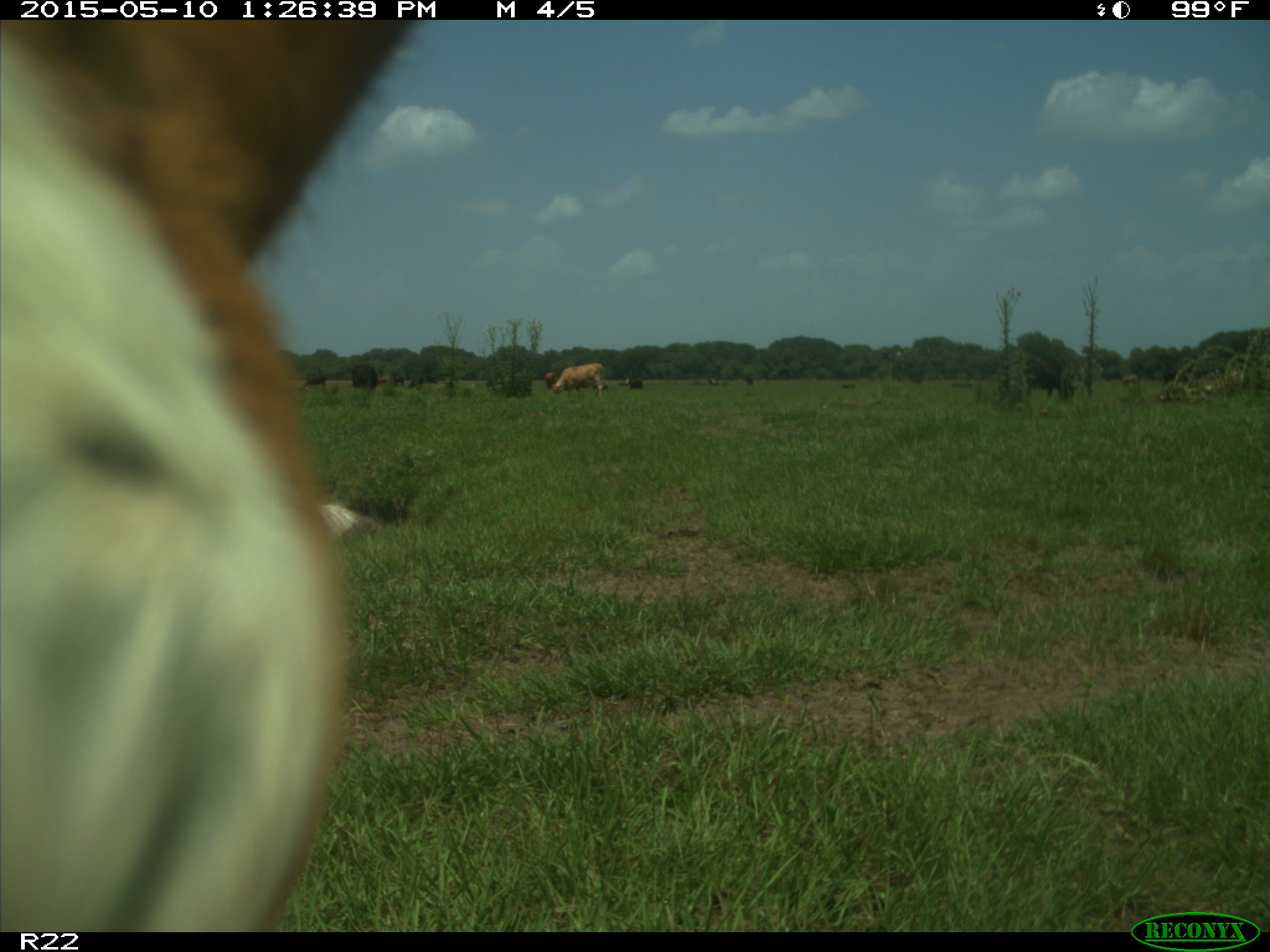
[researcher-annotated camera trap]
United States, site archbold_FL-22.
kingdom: Animalia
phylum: Chordata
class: Mammalia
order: Artiodactyla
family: Bovidae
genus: Bos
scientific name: Bos taurus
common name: domestic cow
Bos taurus (domestic cow).